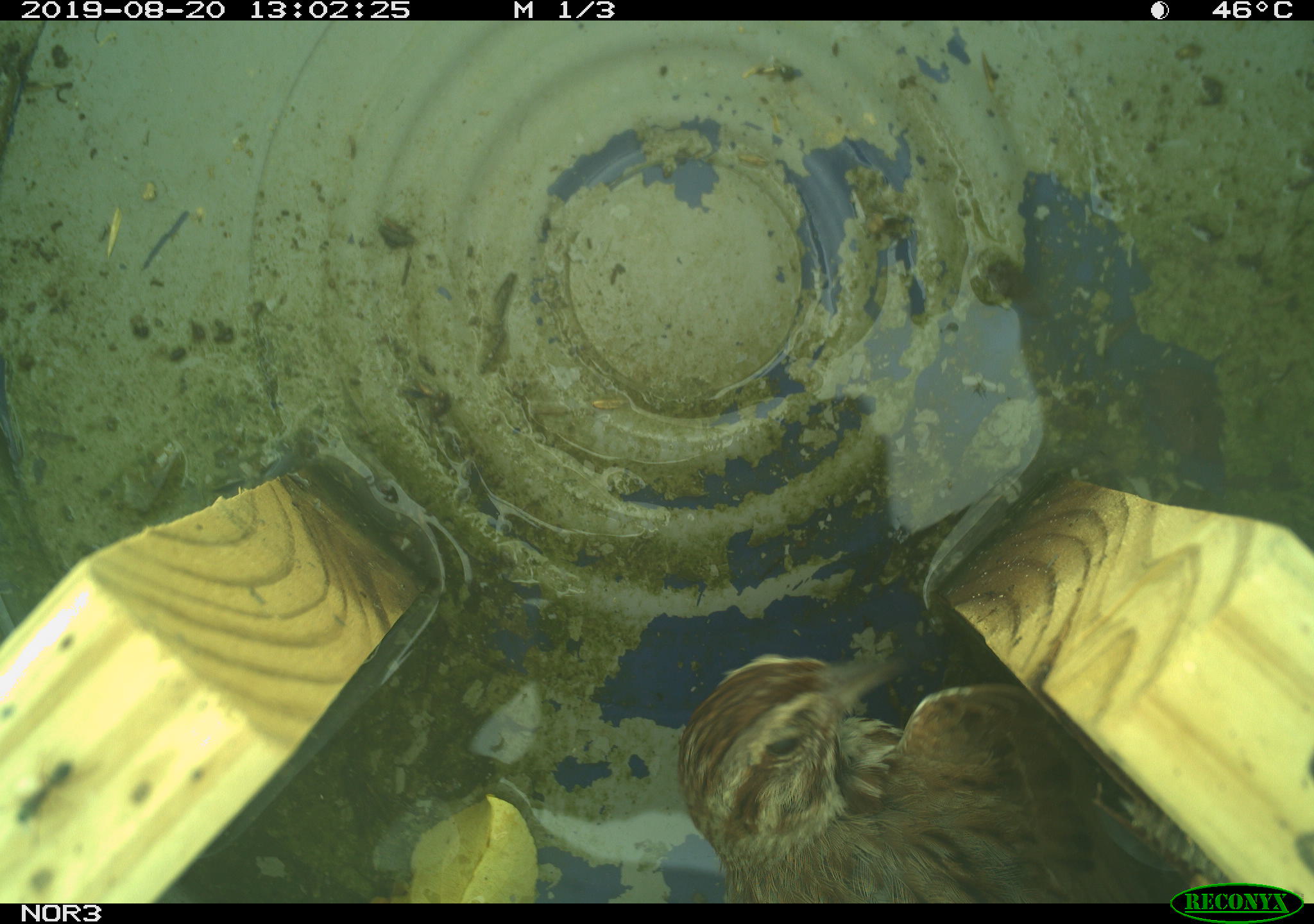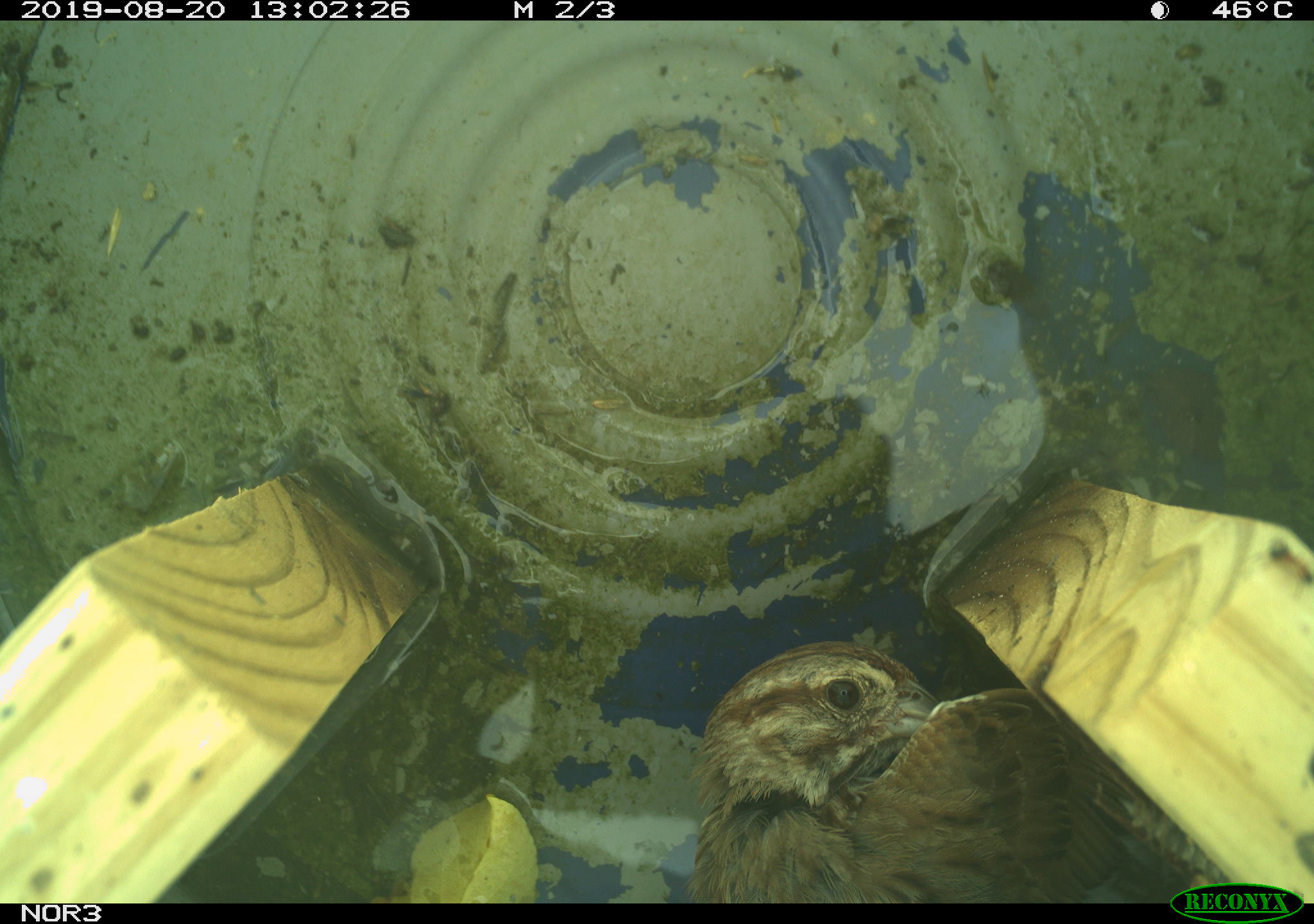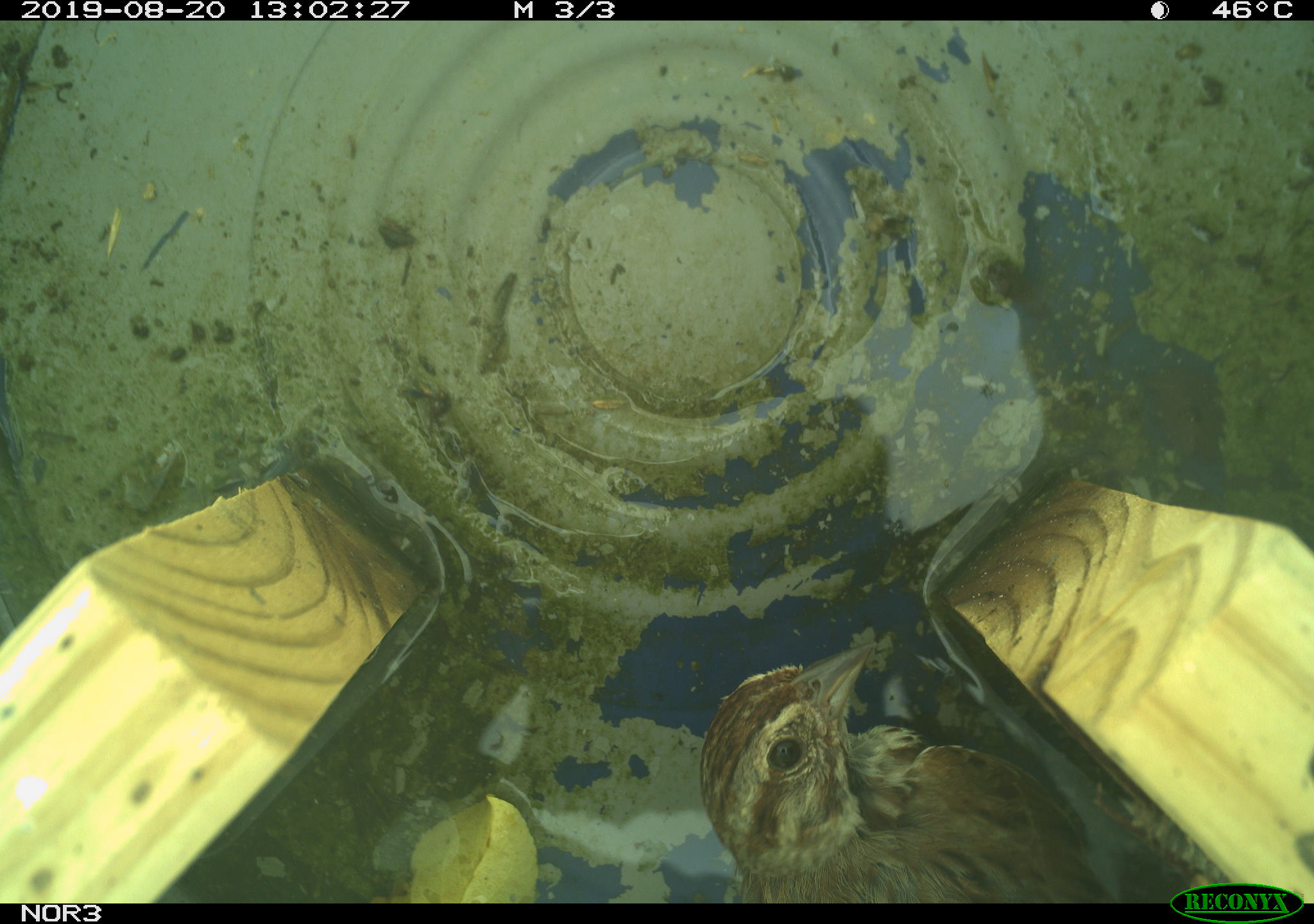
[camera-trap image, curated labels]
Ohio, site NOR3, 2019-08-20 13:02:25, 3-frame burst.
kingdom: Animalia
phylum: Chordata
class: Aves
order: Passeriformes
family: Passerellidae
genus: Melospiza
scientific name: Melospiza melodia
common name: song sparrow